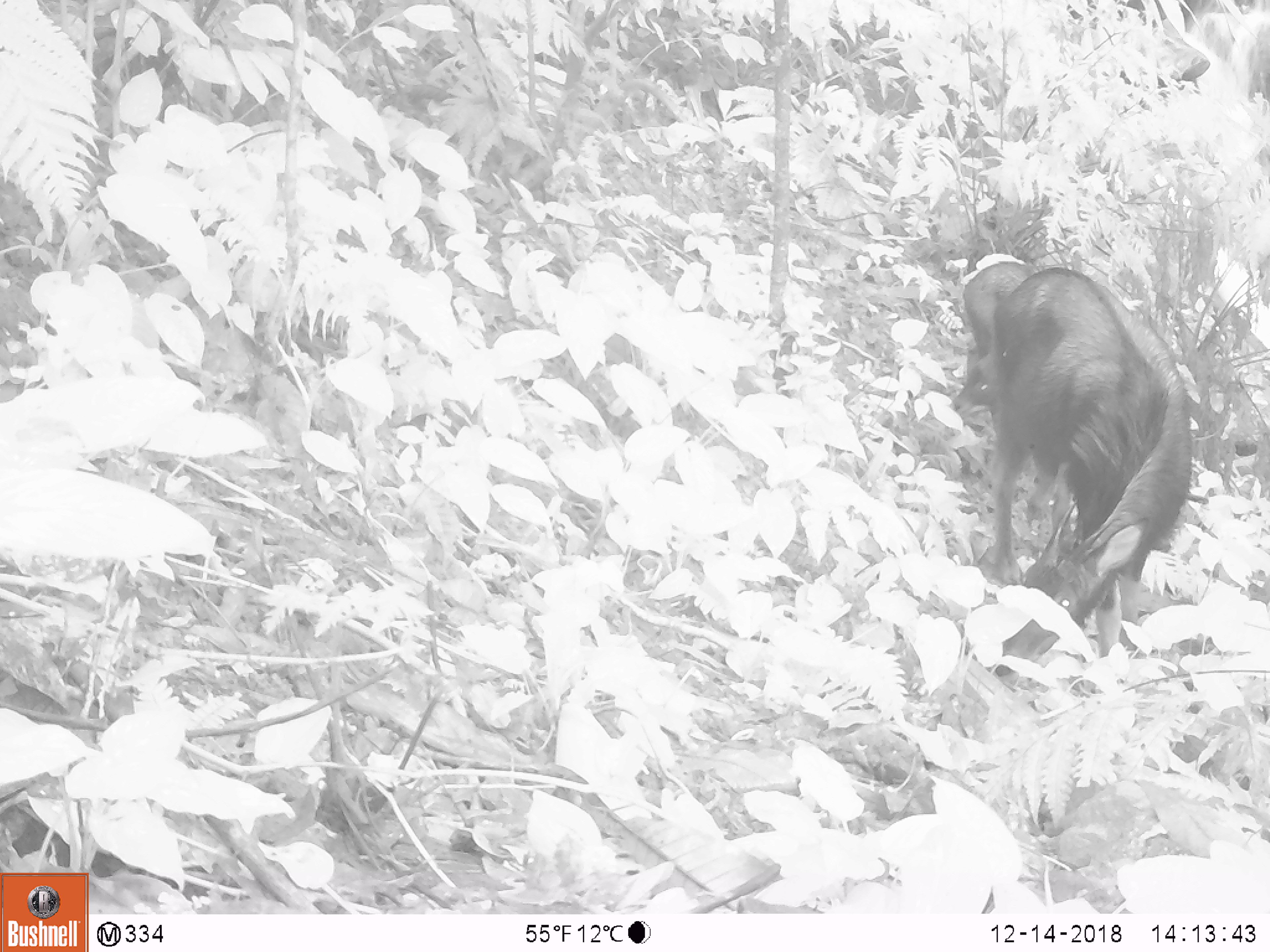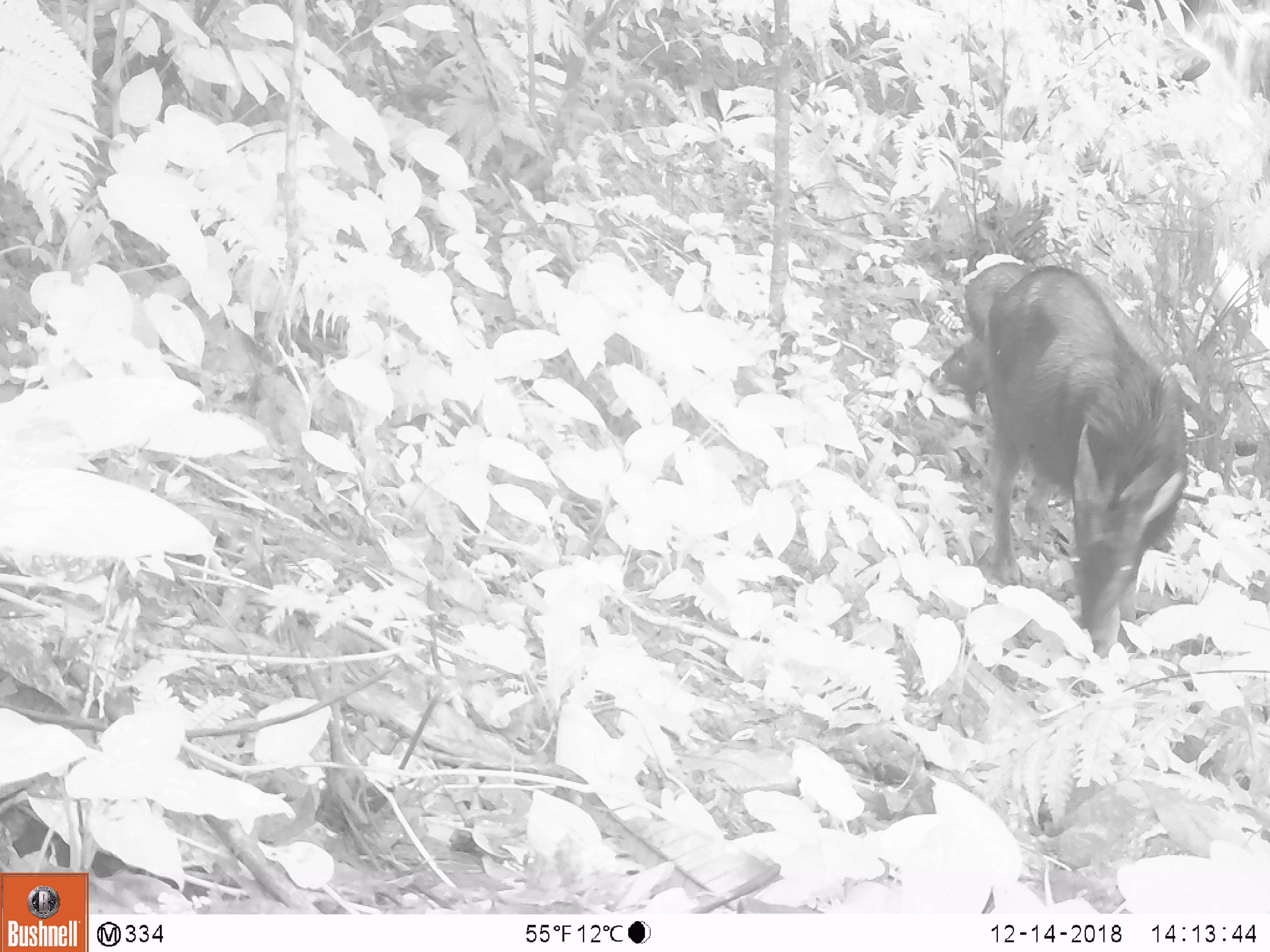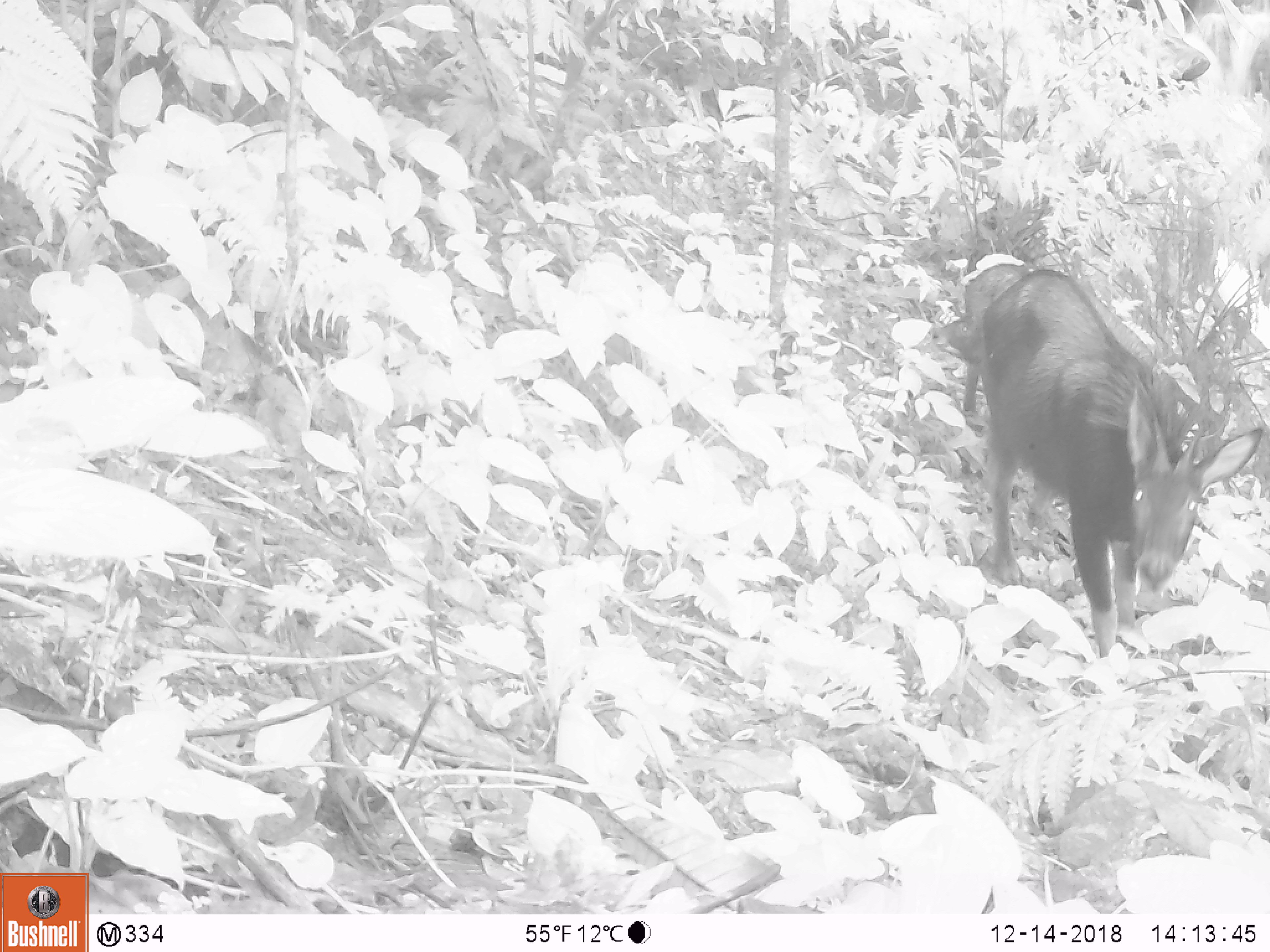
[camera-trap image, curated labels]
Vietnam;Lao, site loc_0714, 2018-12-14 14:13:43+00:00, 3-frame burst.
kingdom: Animalia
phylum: Chordata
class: Mammalia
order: Artiodactyla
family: Bovidae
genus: Capricornis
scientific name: Capricornis sumatraensis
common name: chinese serow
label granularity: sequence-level